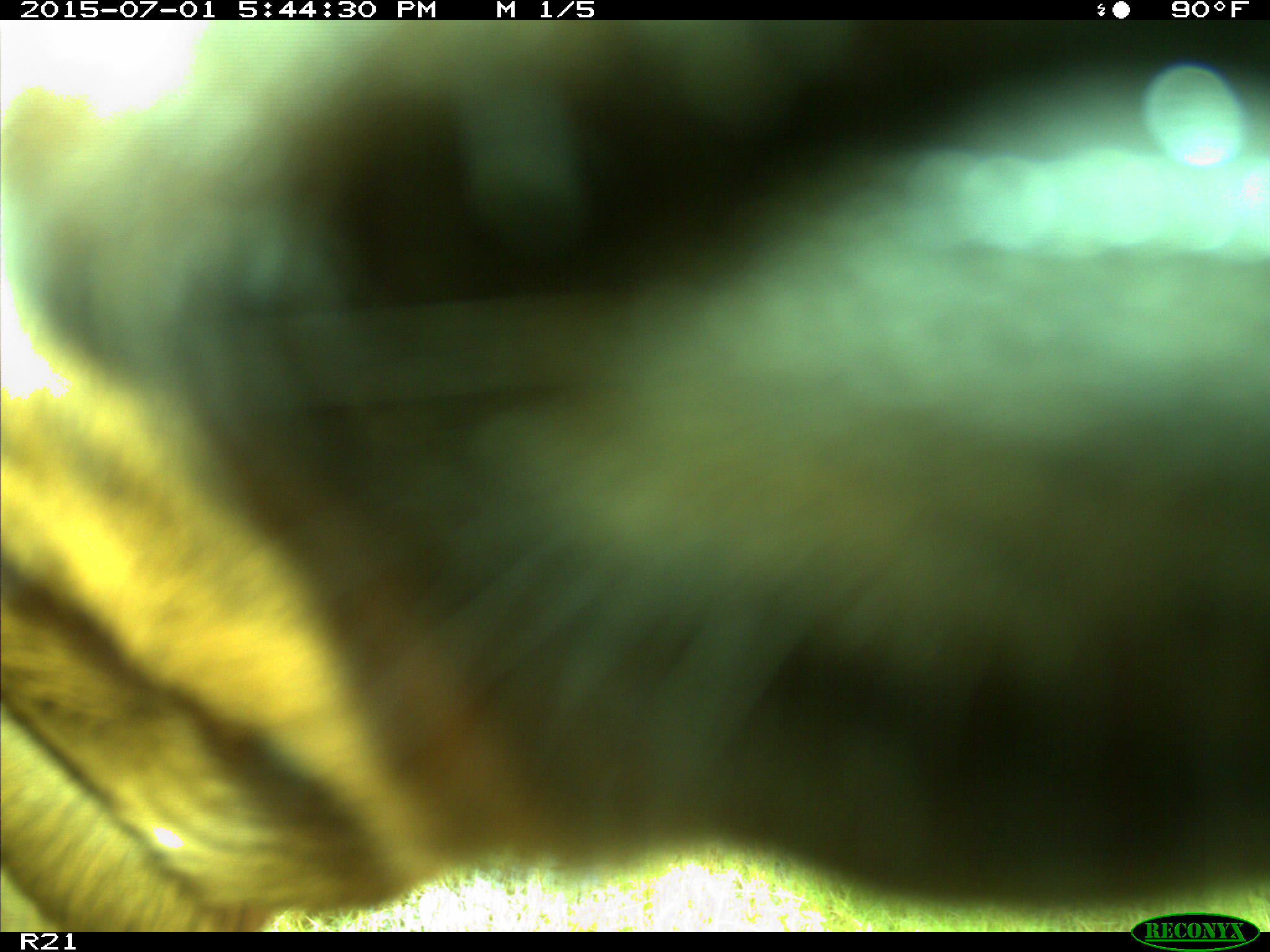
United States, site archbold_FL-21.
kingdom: Animalia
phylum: Chordata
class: Mammalia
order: Artiodactyla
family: Bovidae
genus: Bos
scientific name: Bos taurus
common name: domestic cow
Bos taurus (domestic cow).